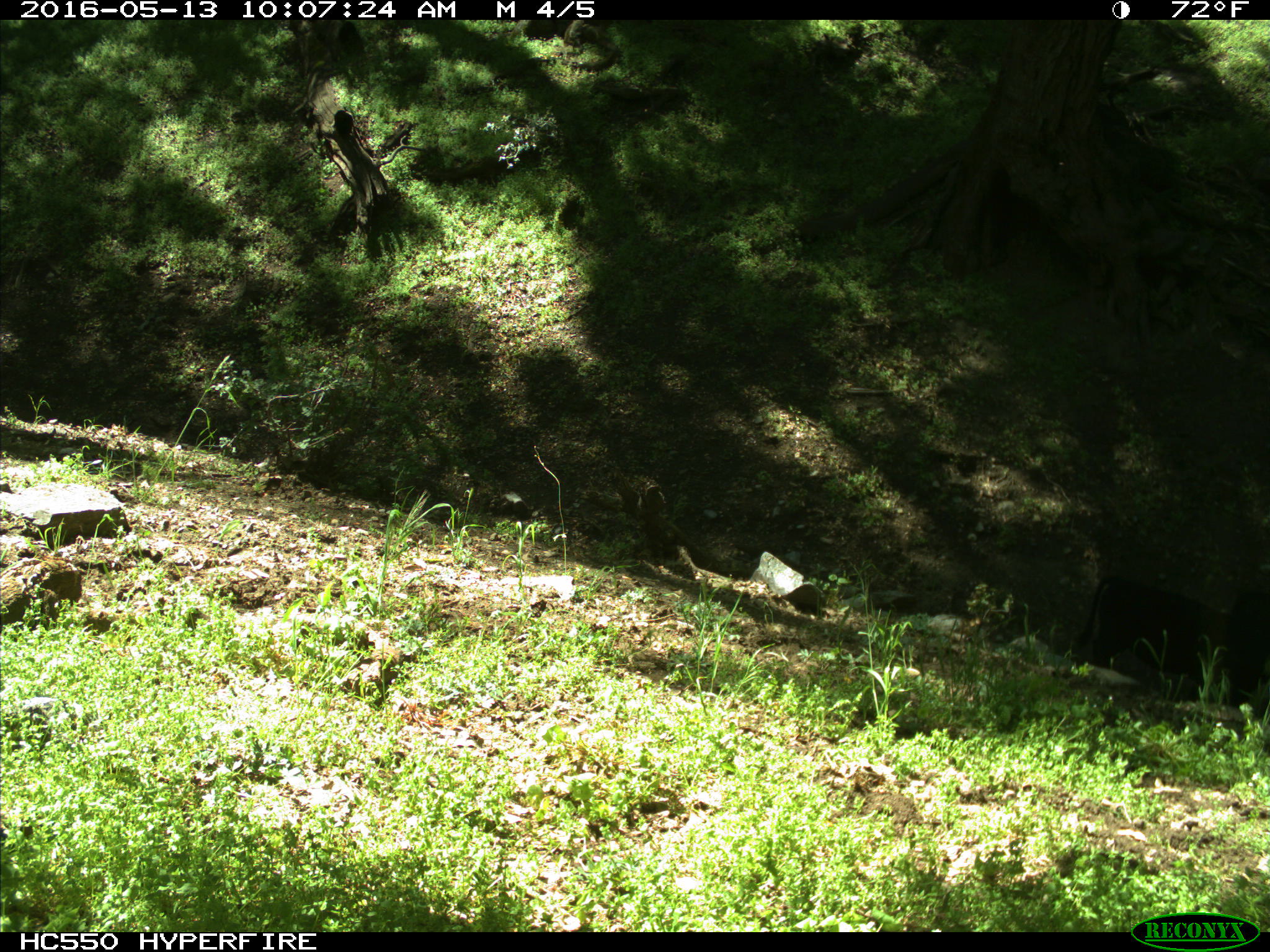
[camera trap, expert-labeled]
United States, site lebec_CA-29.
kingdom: Animalia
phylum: Chordata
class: Mammalia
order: Artiodactyla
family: Bovidae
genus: Bos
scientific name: Bos taurus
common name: domestic cow